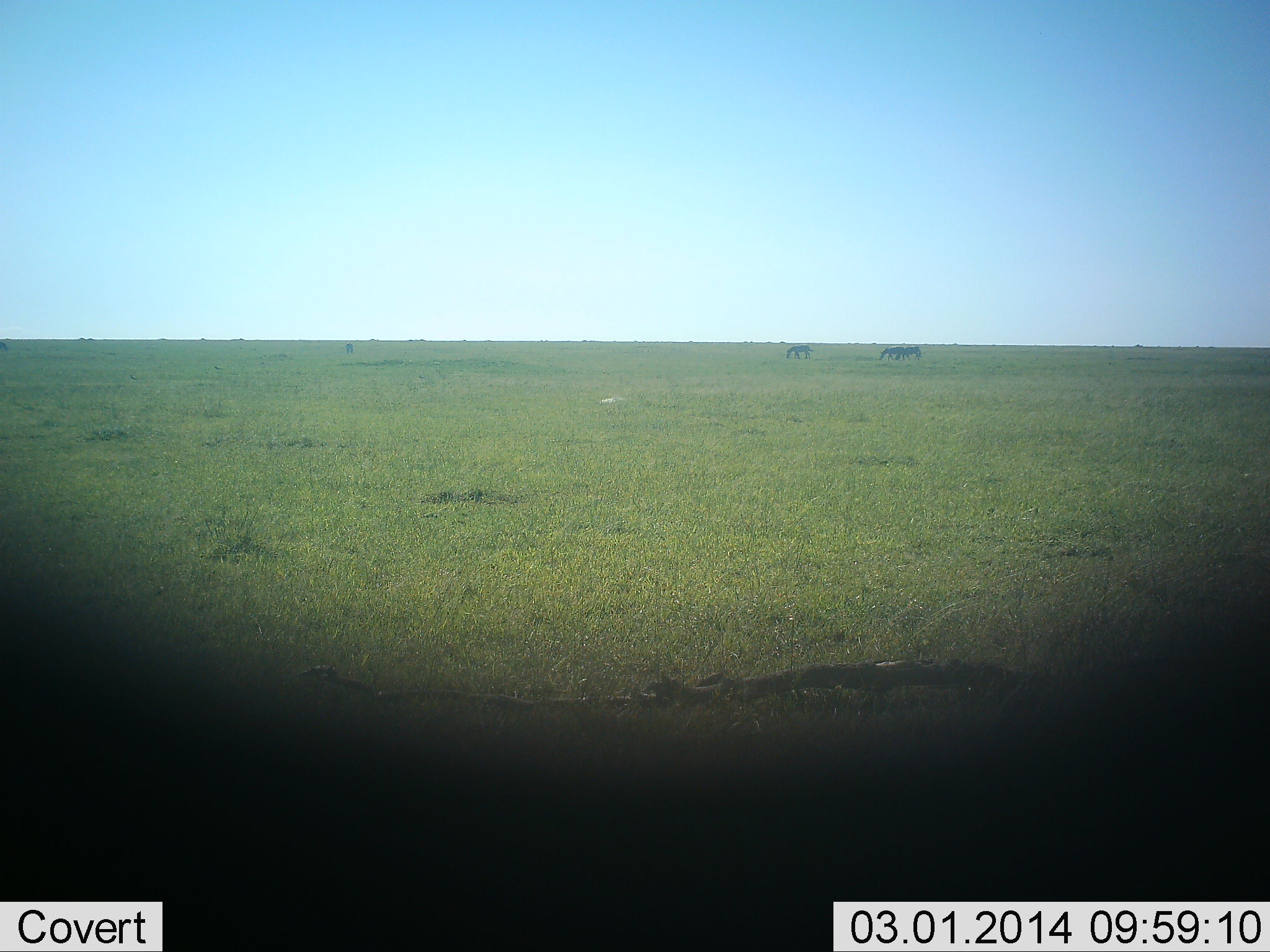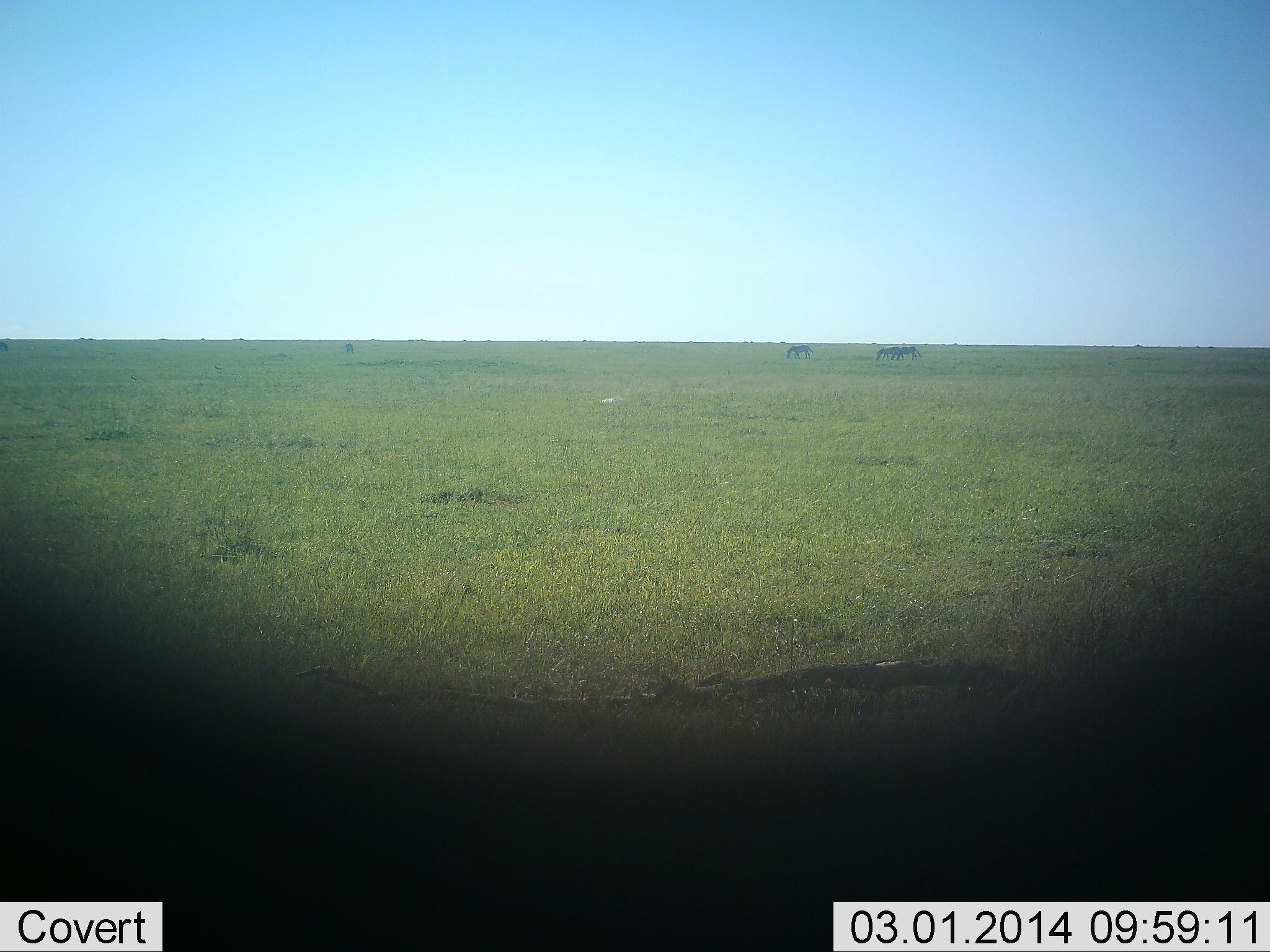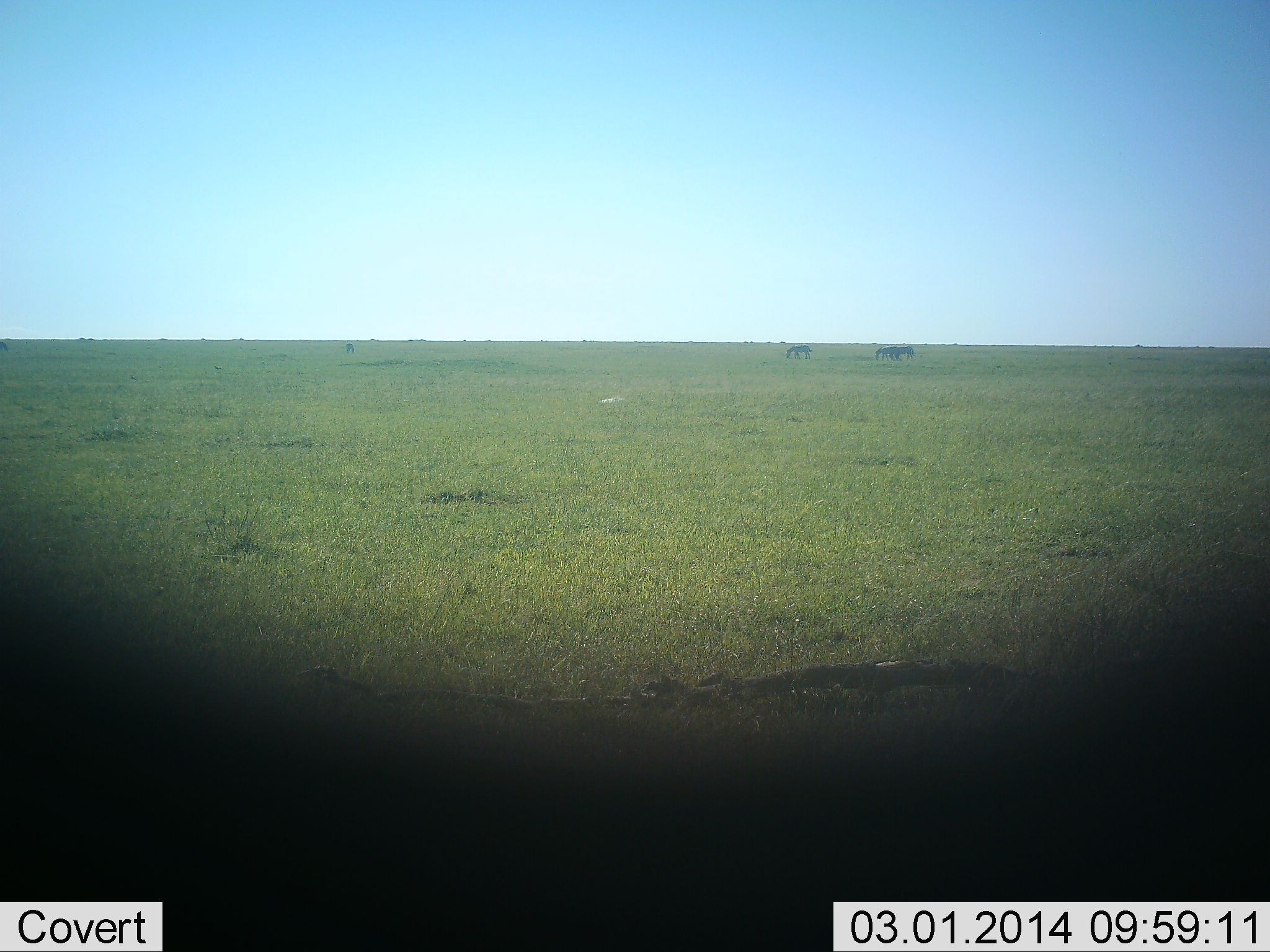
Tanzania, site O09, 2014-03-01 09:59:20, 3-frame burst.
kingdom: Animalia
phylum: Chordata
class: Mammalia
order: Artiodactyla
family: Bovidae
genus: Connochaetes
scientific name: Connochaetes taurinus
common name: blue wildebeest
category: wildebeest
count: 3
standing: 33%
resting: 0%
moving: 50%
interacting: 0%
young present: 0%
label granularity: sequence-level